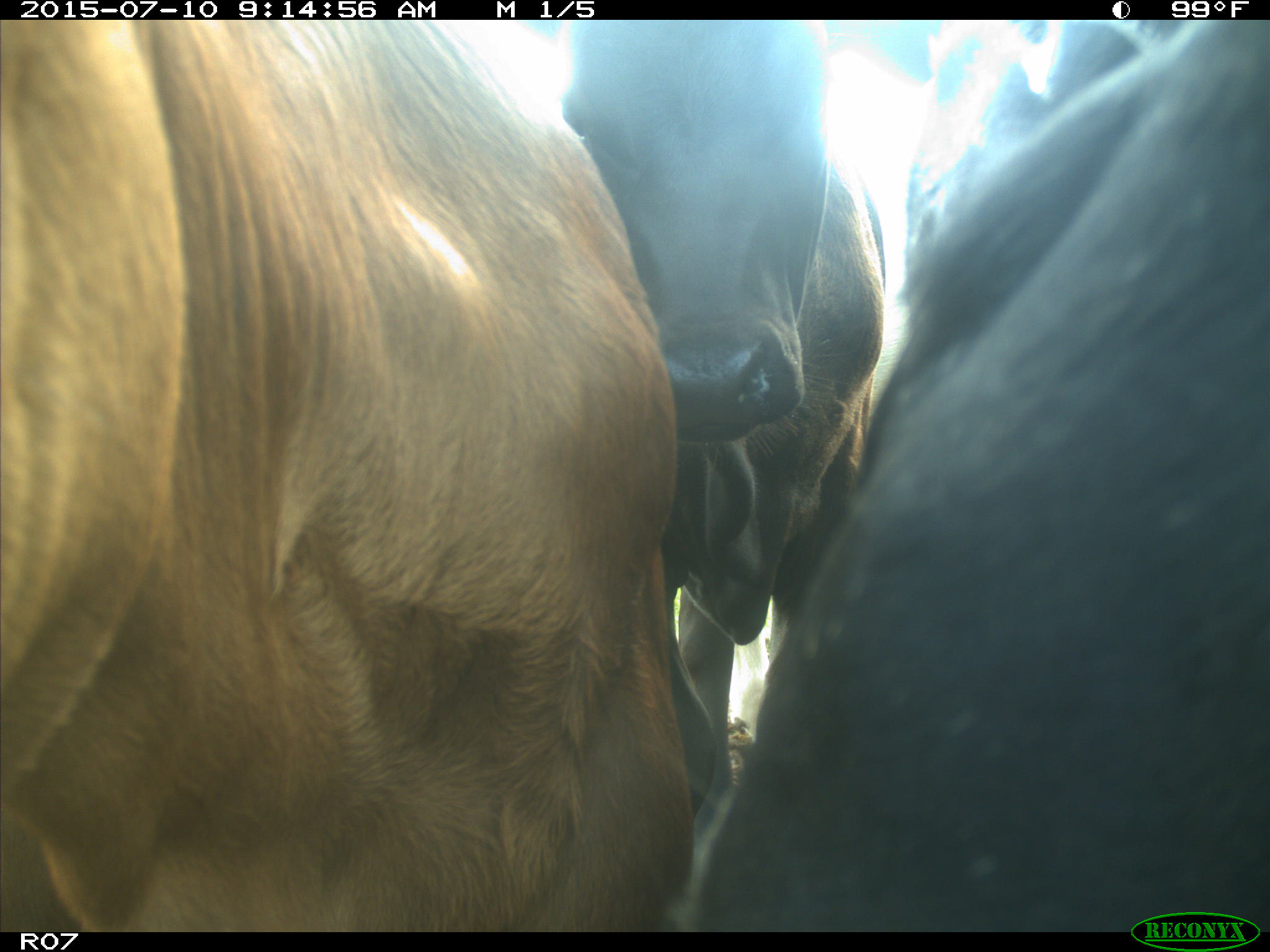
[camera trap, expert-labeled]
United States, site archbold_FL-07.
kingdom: Animalia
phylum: Chordata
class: Mammalia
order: Artiodactyla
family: Bovidae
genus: Bos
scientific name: Bos taurus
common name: domestic cow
Bos taurus (domestic cow).